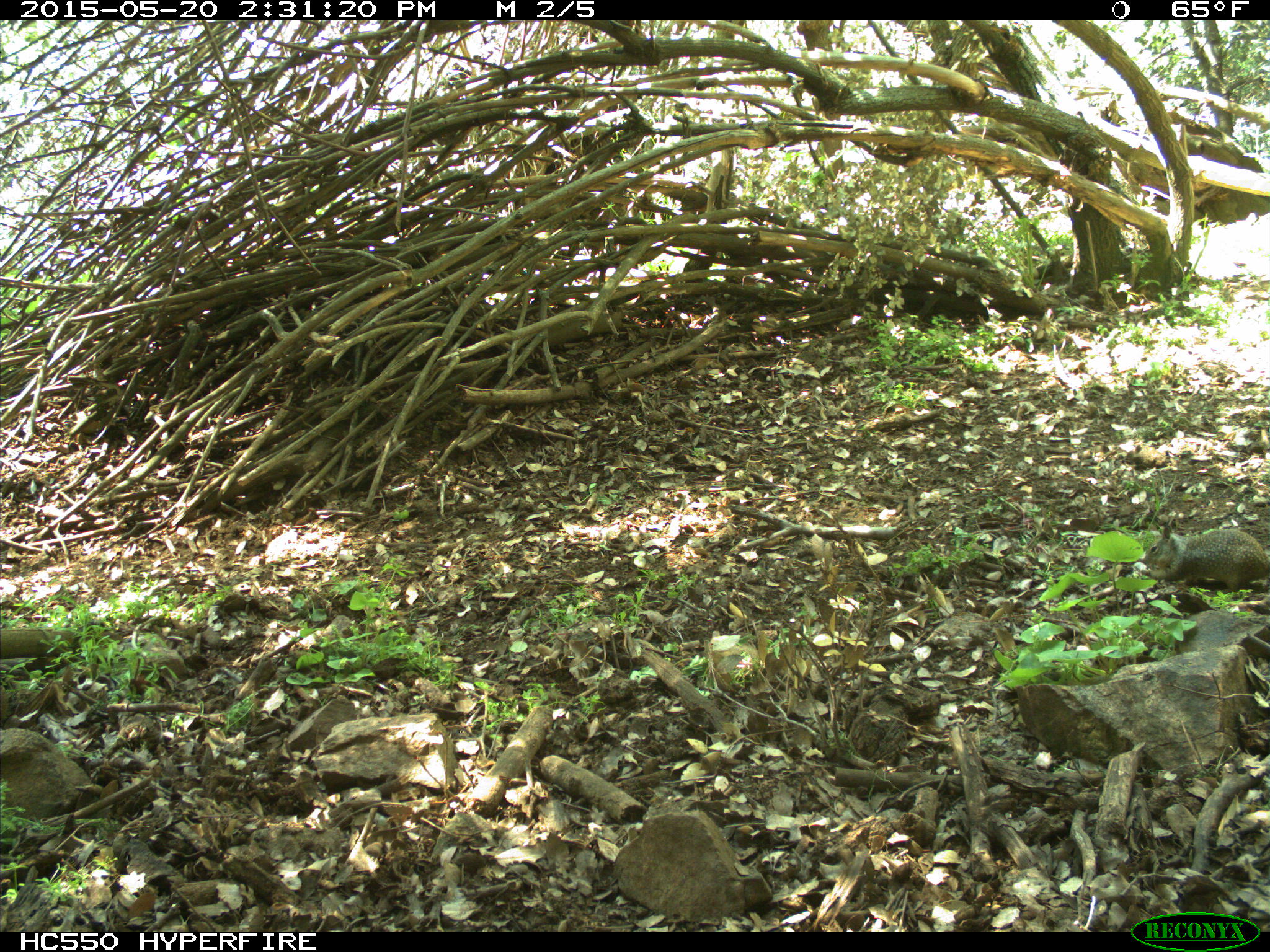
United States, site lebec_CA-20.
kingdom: Animalia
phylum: Chordata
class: Mammalia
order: Rodentia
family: Sciuridae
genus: Otospermophilus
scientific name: Otospermophilus beecheyi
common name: california ground squirrel